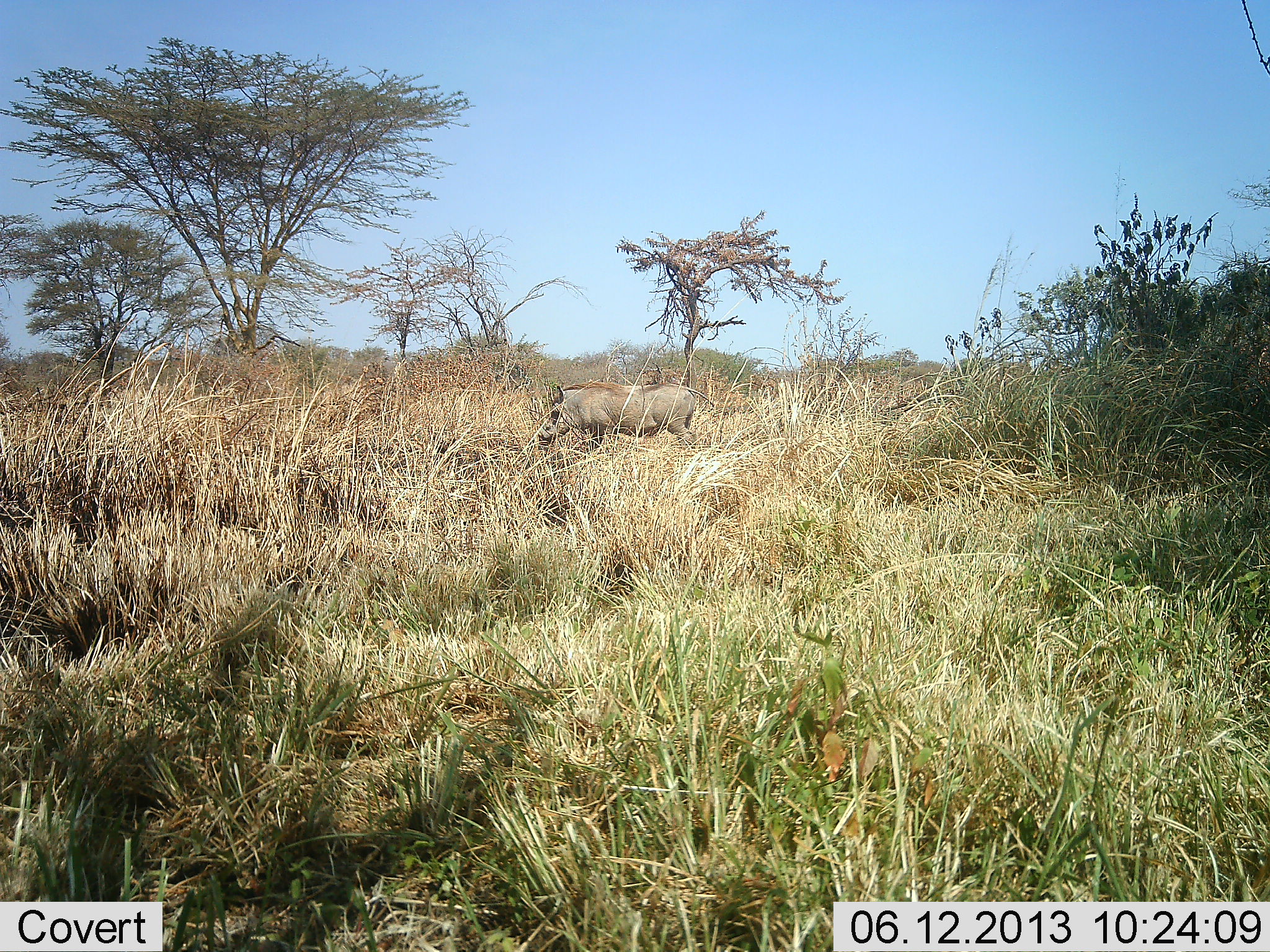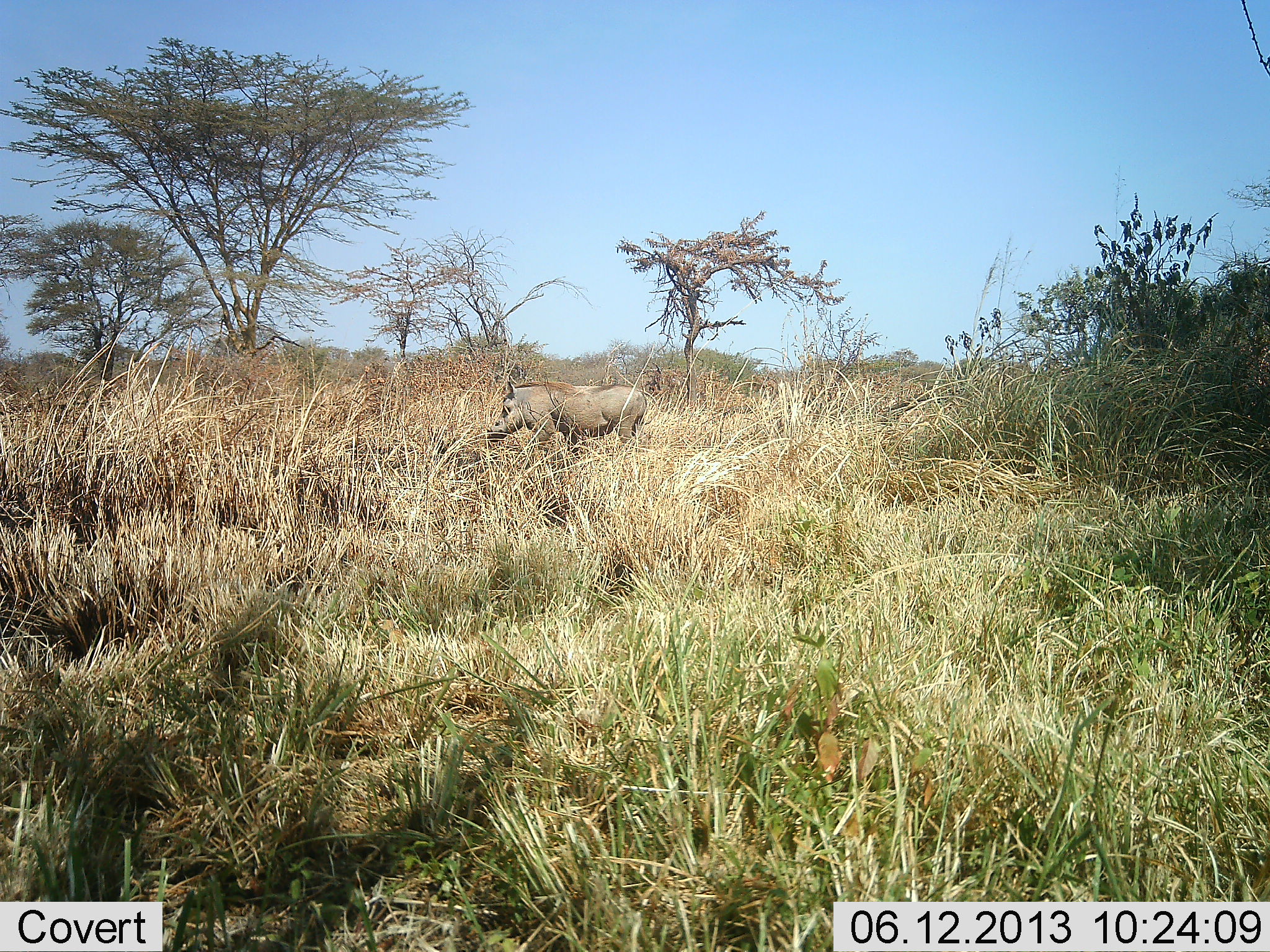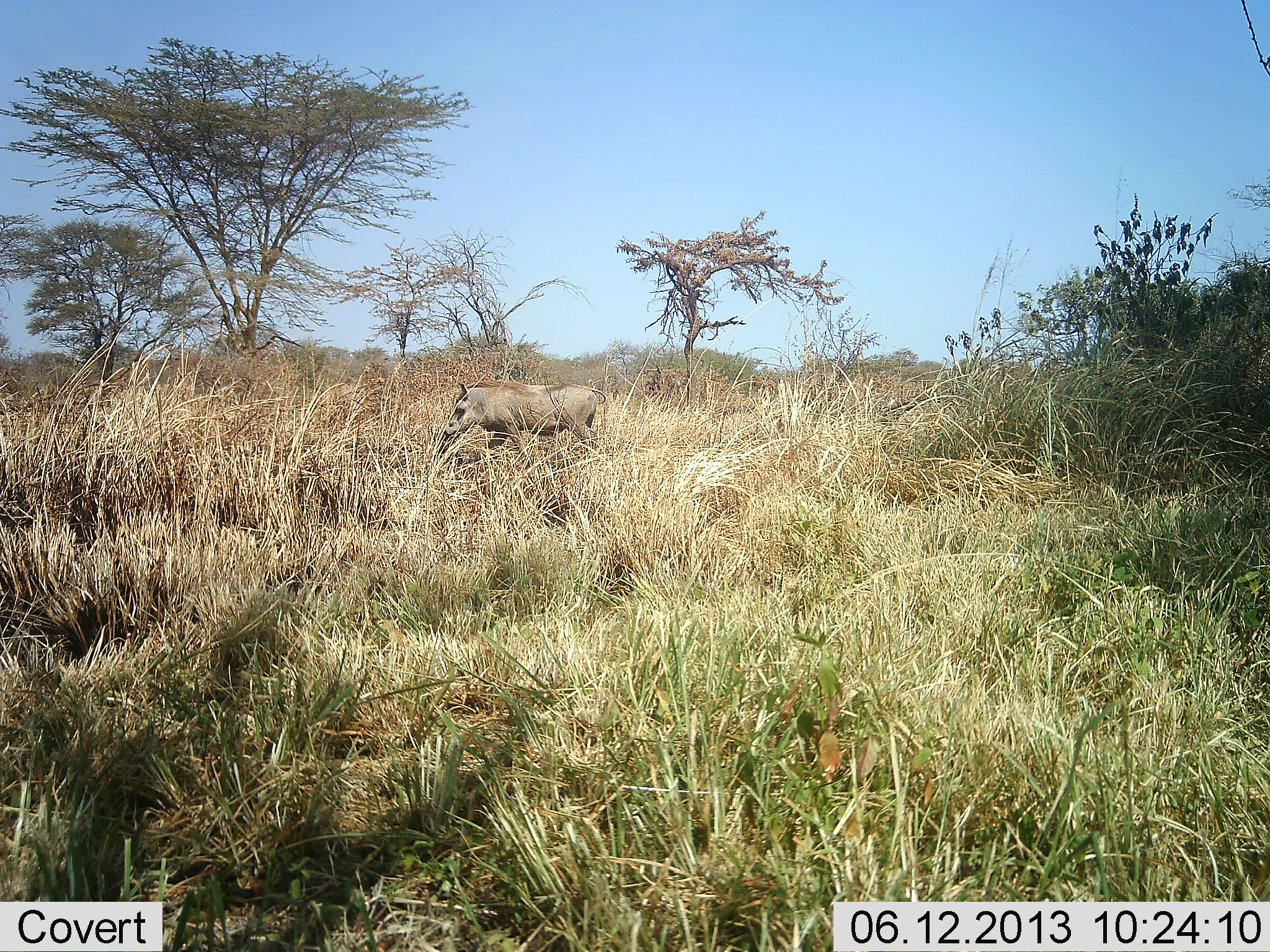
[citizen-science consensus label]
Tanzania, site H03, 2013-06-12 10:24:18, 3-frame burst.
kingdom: Animalia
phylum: Chordata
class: Mammalia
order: Artiodactyla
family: Suidae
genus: Phacochoerus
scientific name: Phacochoerus africanus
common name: warthog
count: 1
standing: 30%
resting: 0%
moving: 70%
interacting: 0%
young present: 0%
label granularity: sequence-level